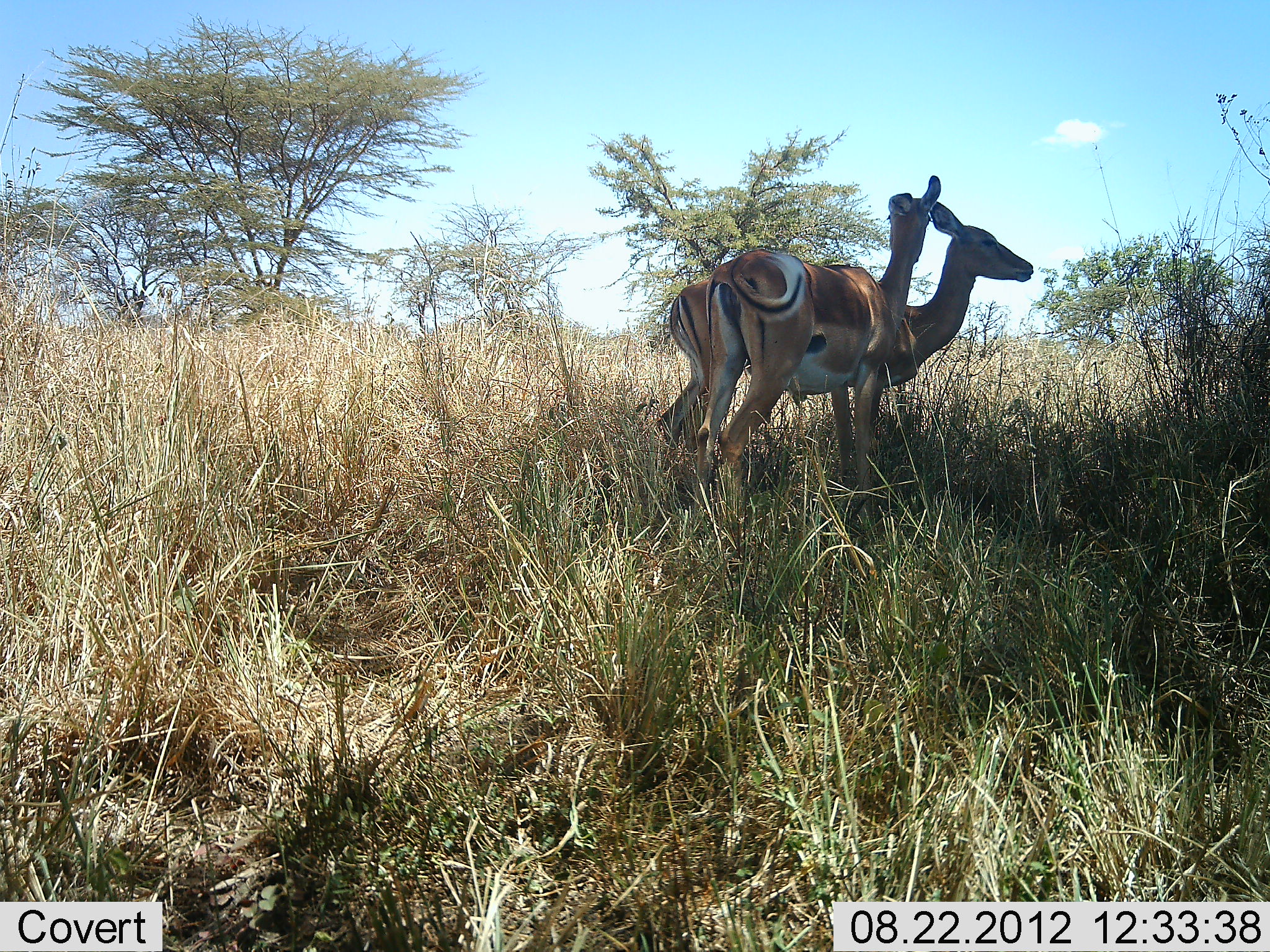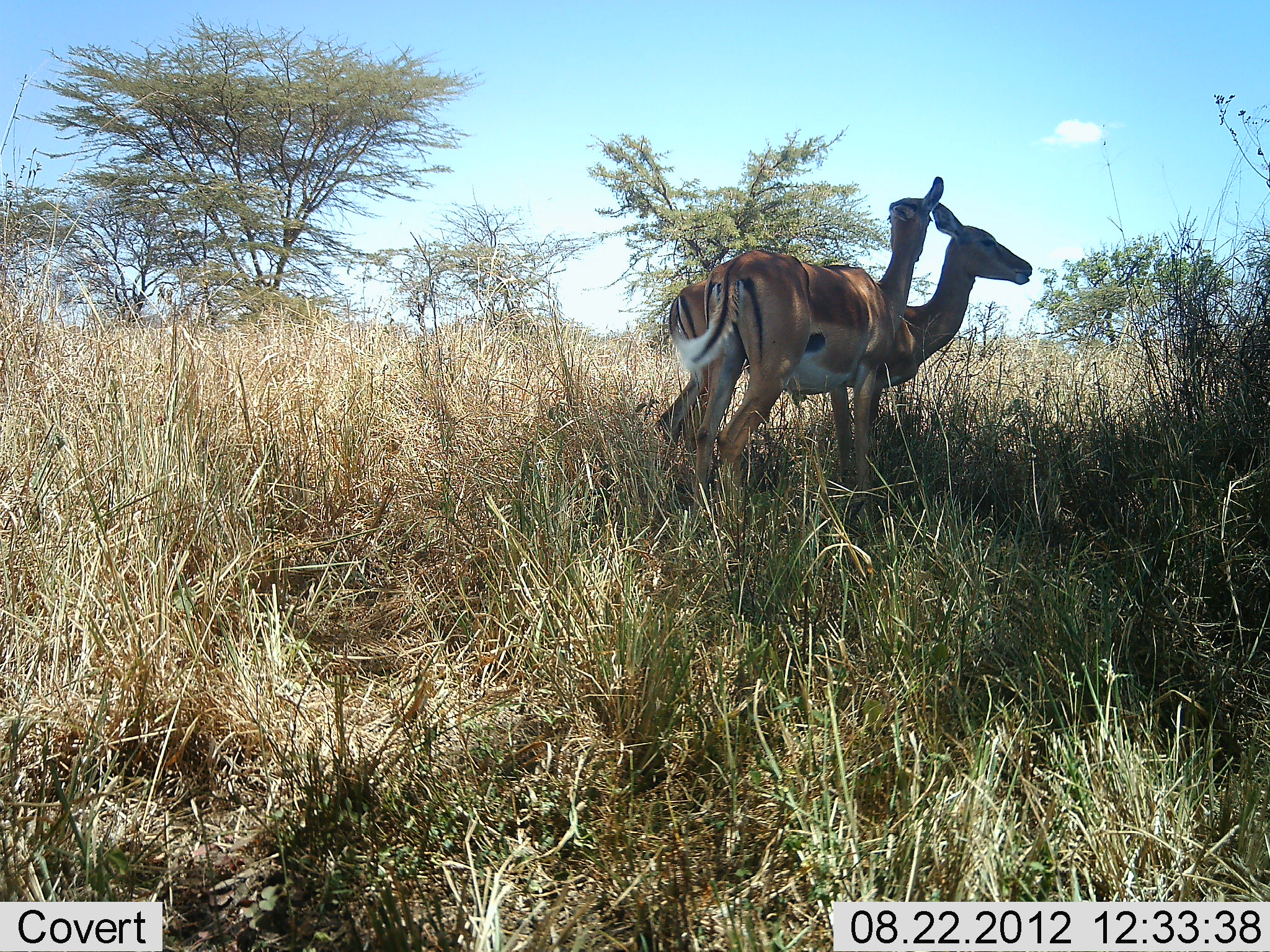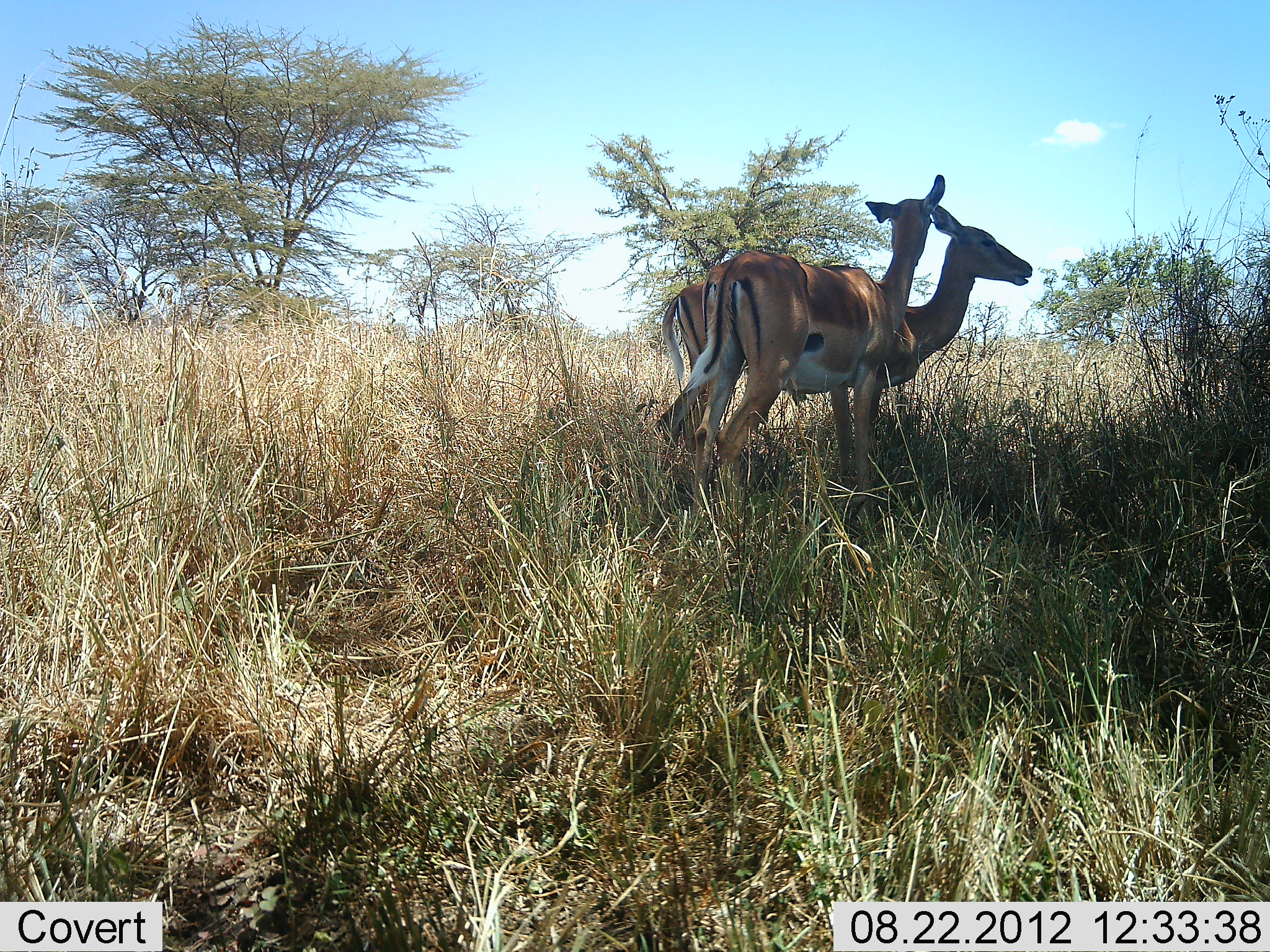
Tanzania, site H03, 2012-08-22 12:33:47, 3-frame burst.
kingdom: Animalia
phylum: Chordata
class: Mammalia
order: Artiodactyla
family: Bovidae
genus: Aepyceros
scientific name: Aepyceros melampus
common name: impala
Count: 2.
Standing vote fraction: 100%.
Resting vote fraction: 0%.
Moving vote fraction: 0%.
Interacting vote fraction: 10%.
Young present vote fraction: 0%.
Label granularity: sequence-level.